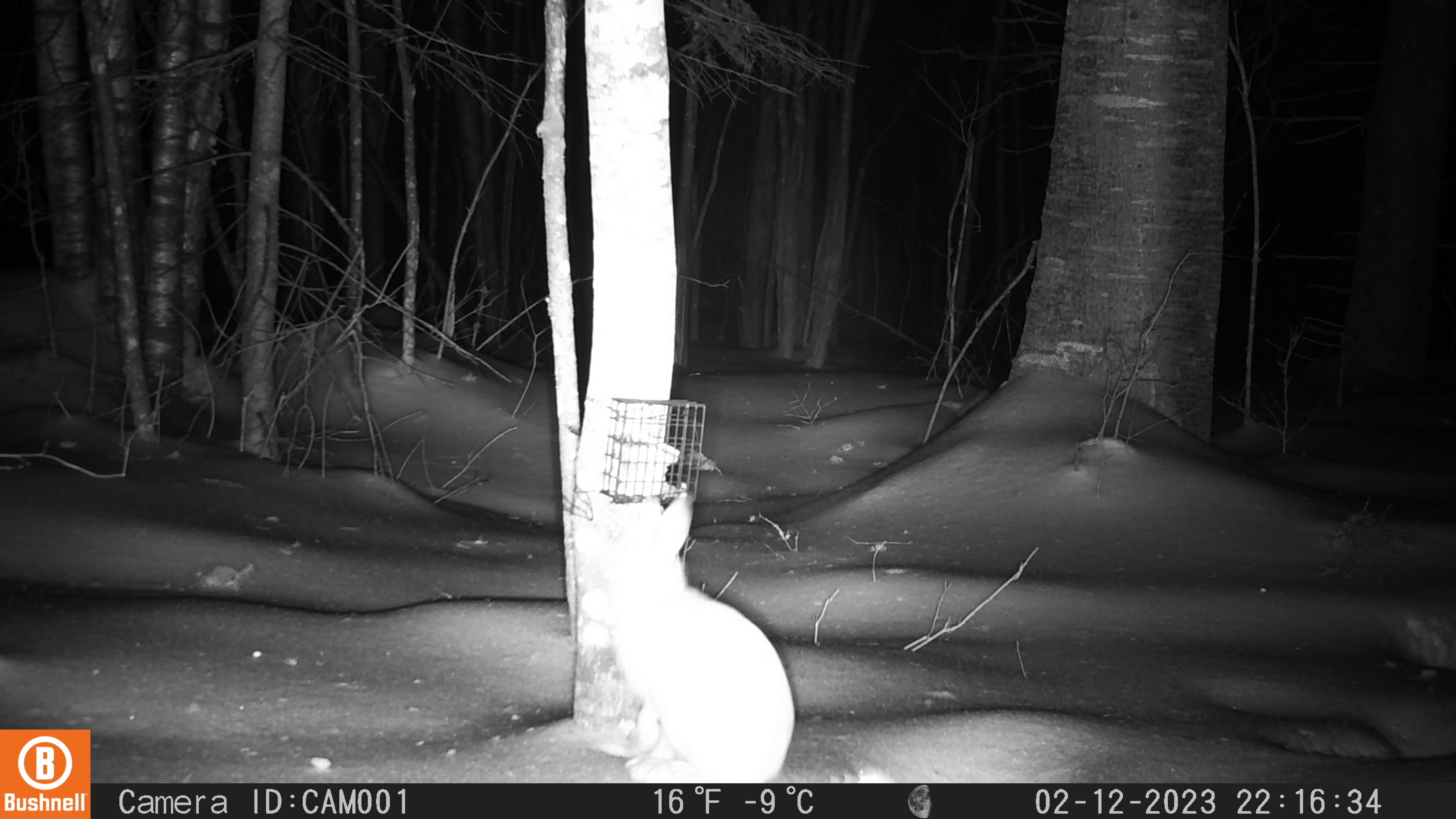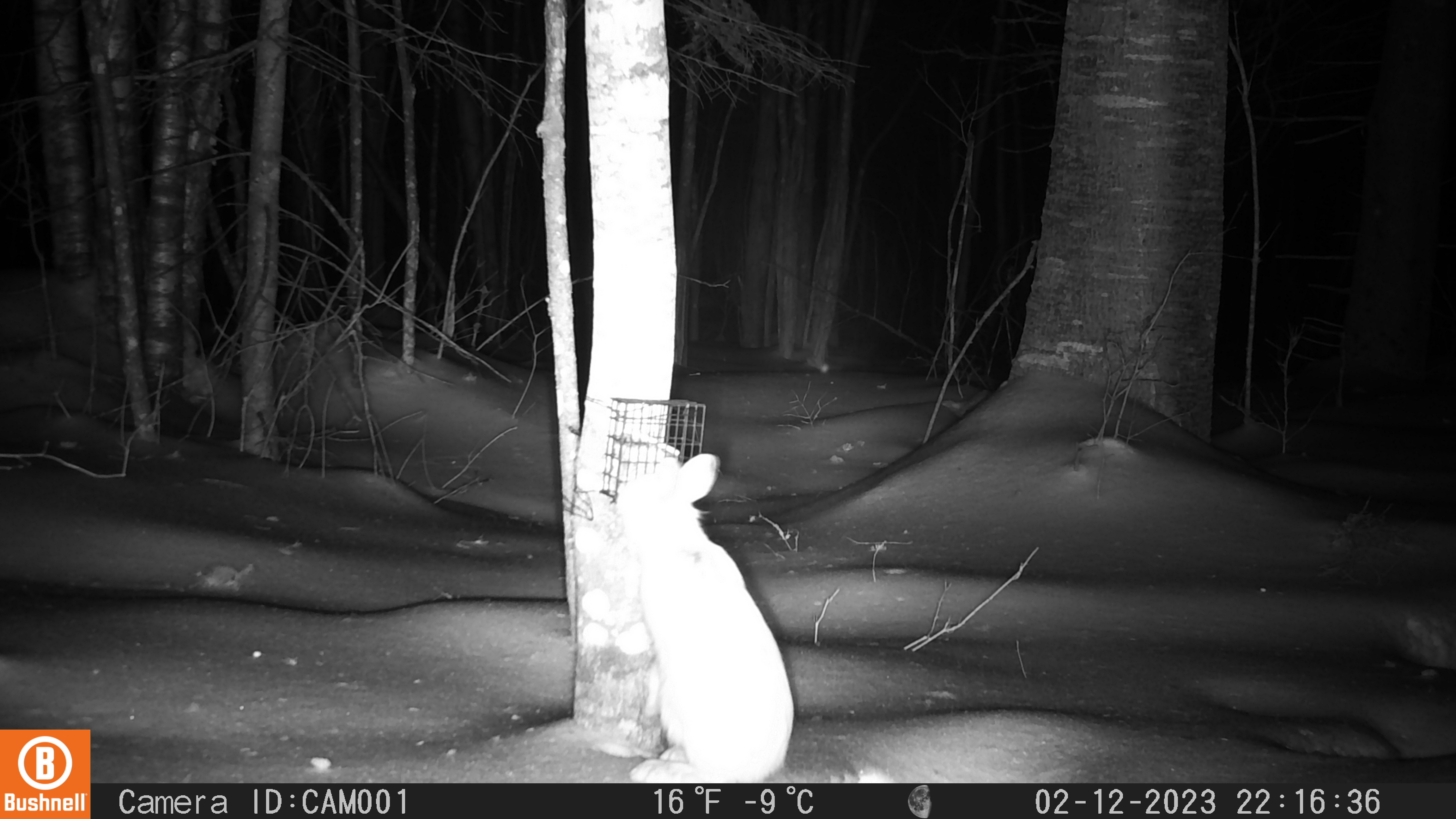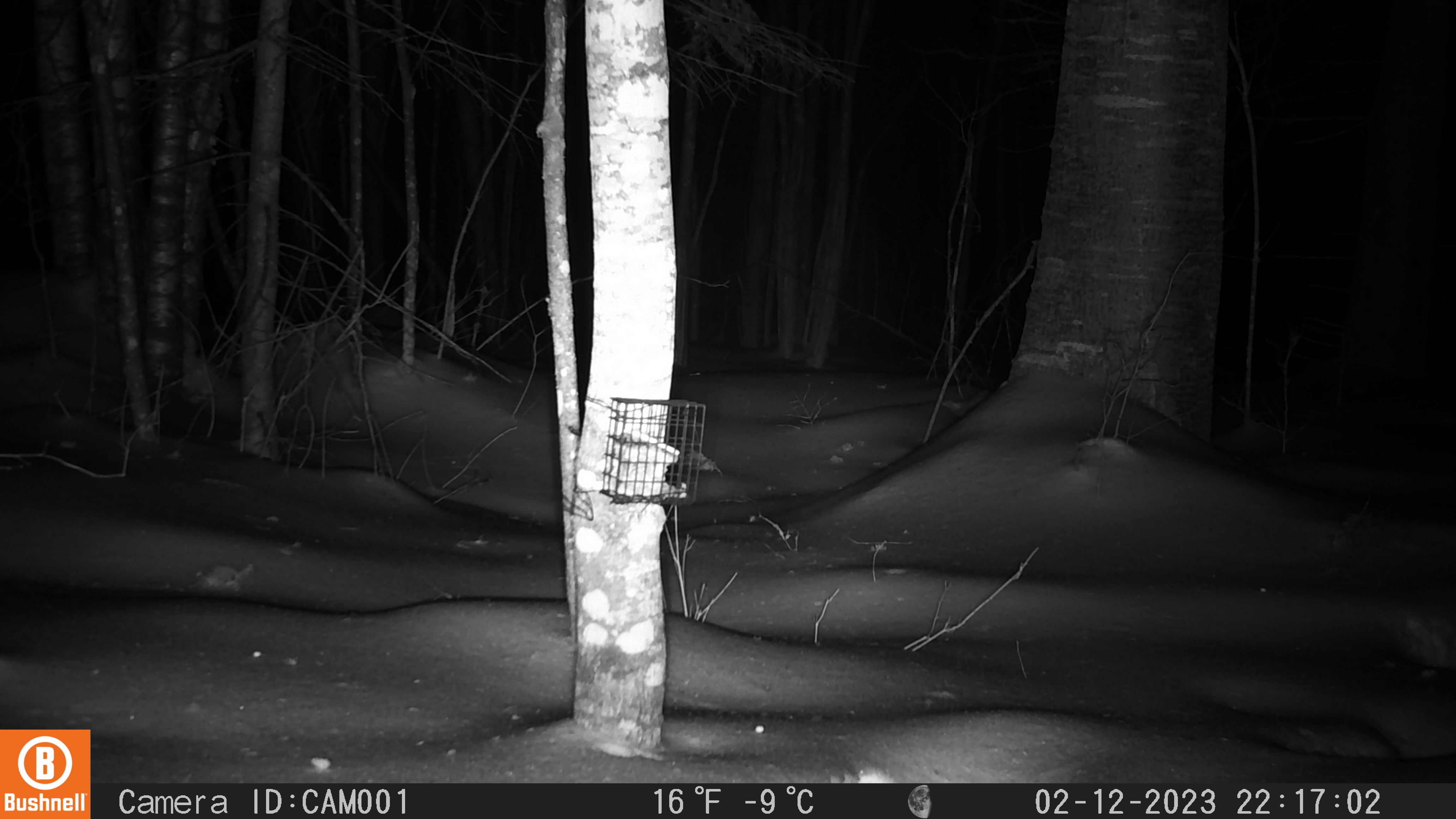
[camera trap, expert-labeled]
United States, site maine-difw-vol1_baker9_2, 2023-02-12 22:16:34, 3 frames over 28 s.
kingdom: Animalia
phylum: Chordata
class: Mammalia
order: Lagomorpha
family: Leporidae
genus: Lepus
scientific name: Lepus americanus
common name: snowshoe hare